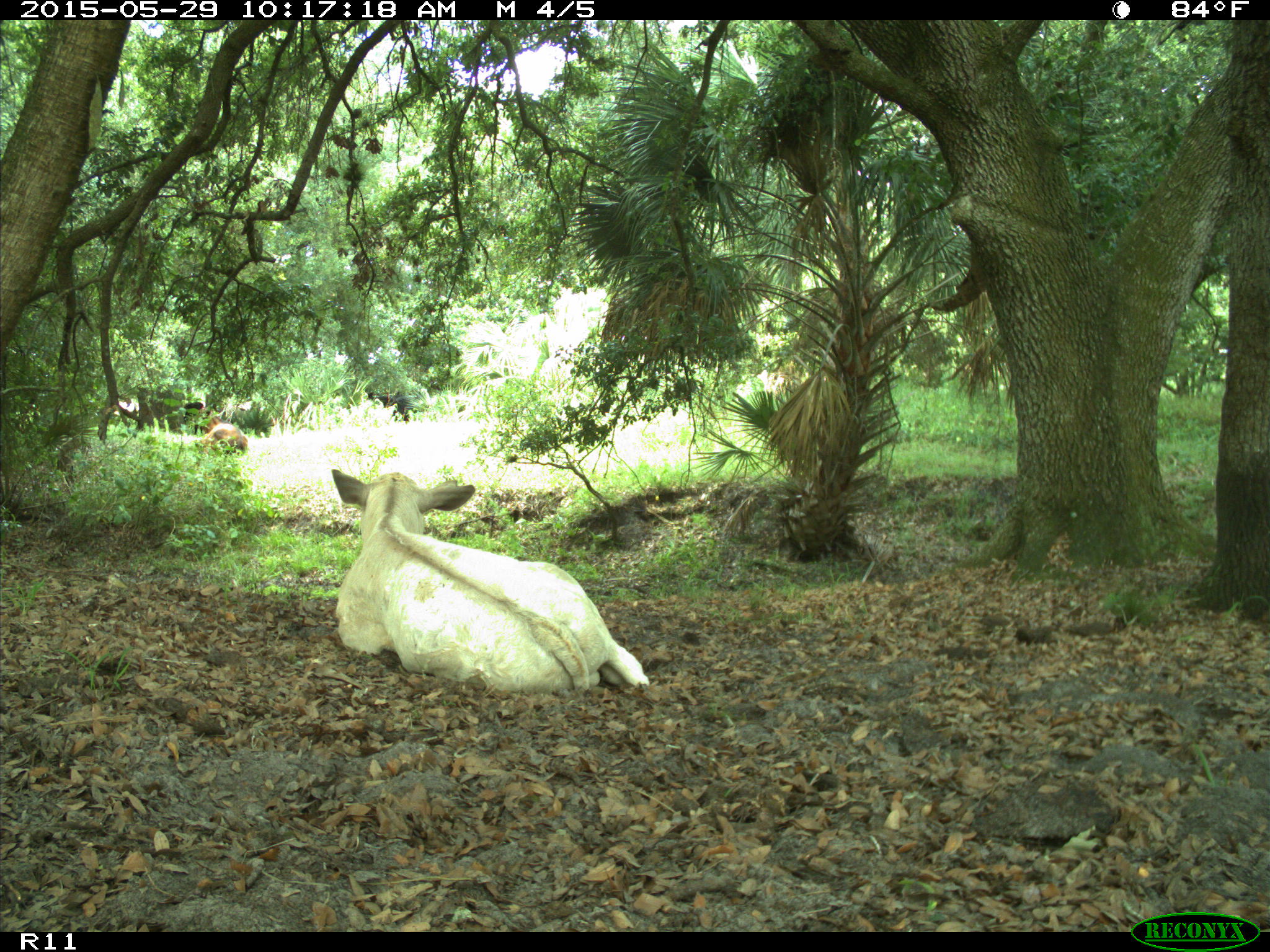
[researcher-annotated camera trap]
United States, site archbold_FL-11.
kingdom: Animalia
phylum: Chordata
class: Mammalia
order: Artiodactyla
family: Bovidae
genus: Bos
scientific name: Bos taurus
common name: domestic cow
Bos taurus (domestic cow).